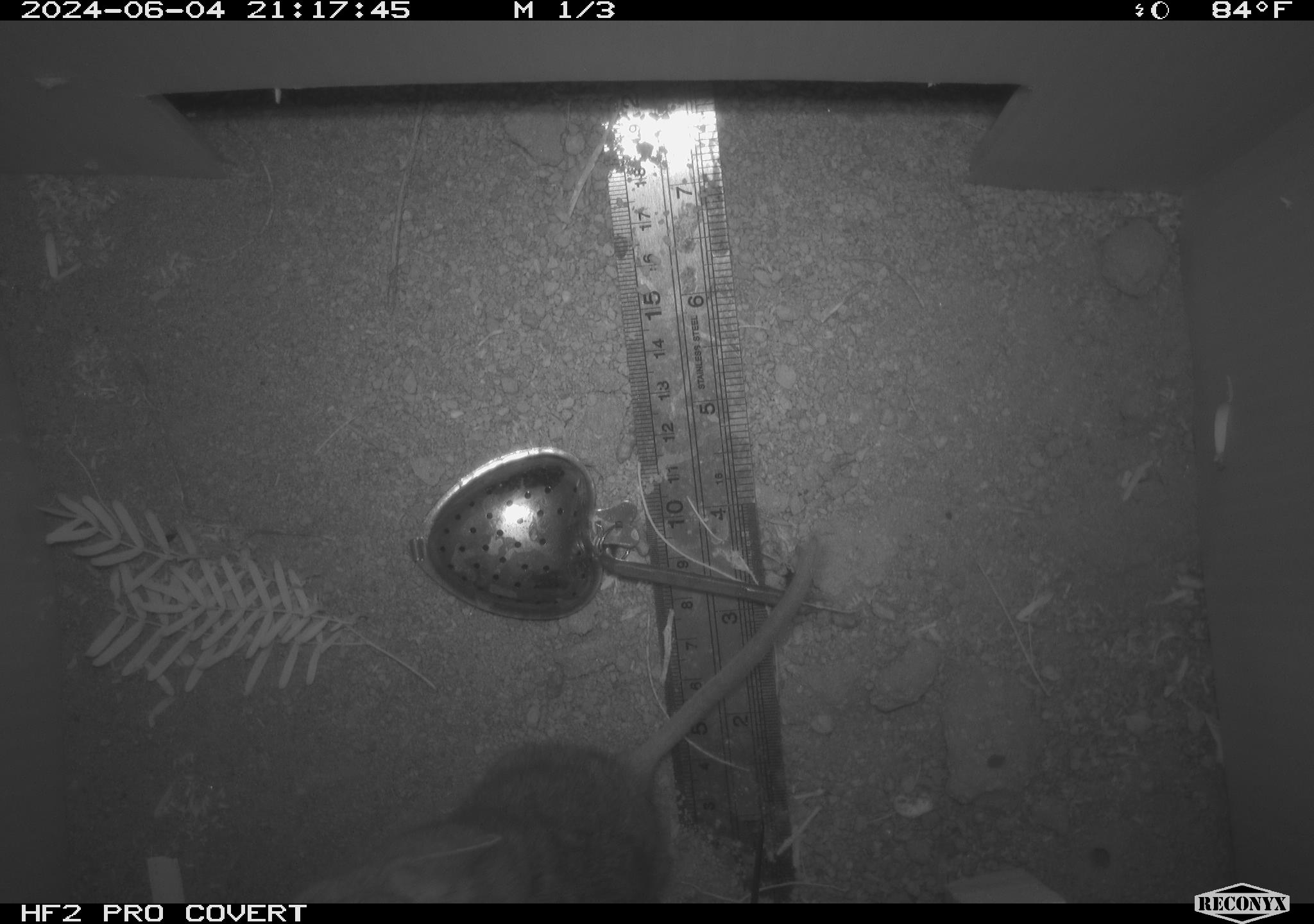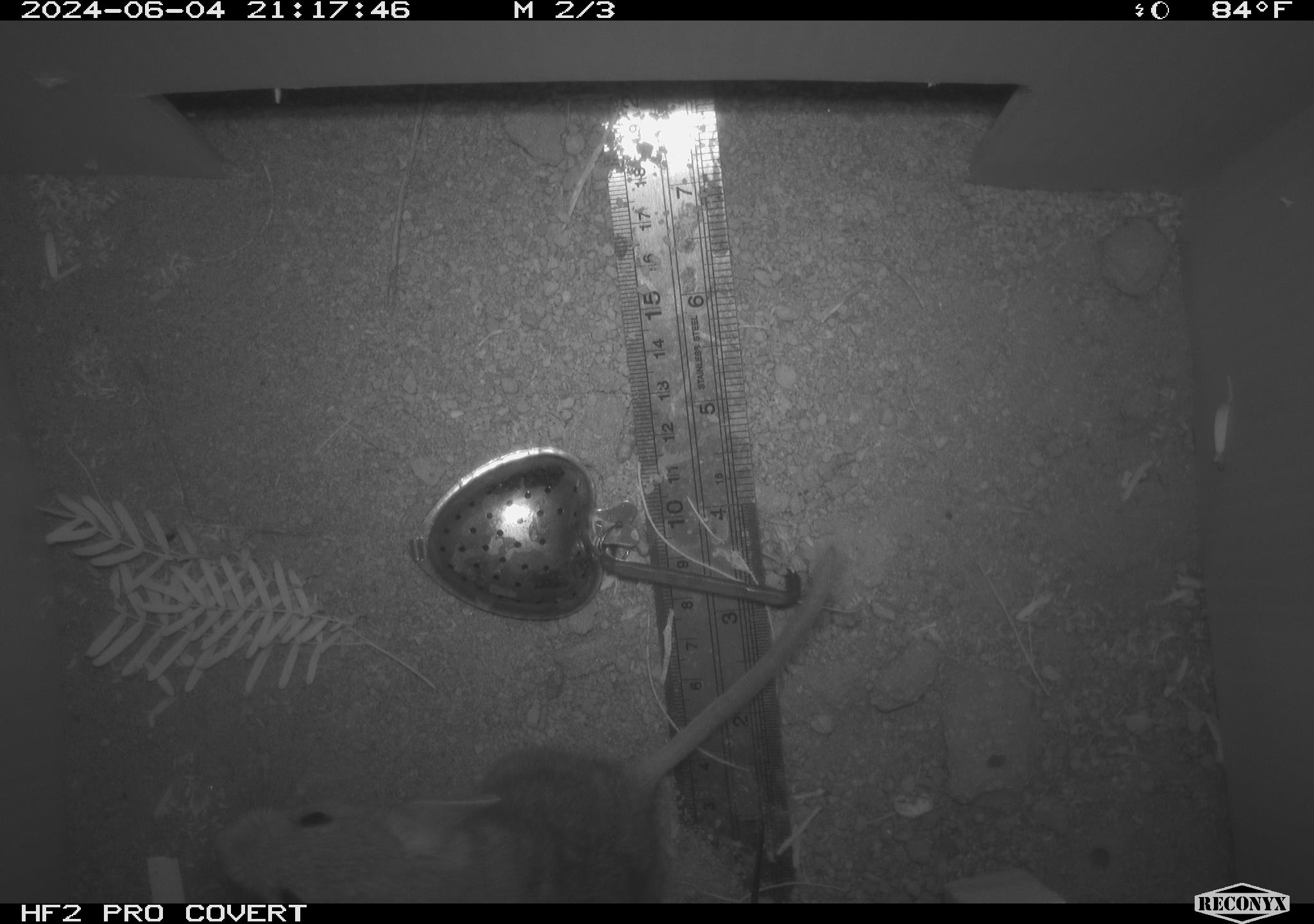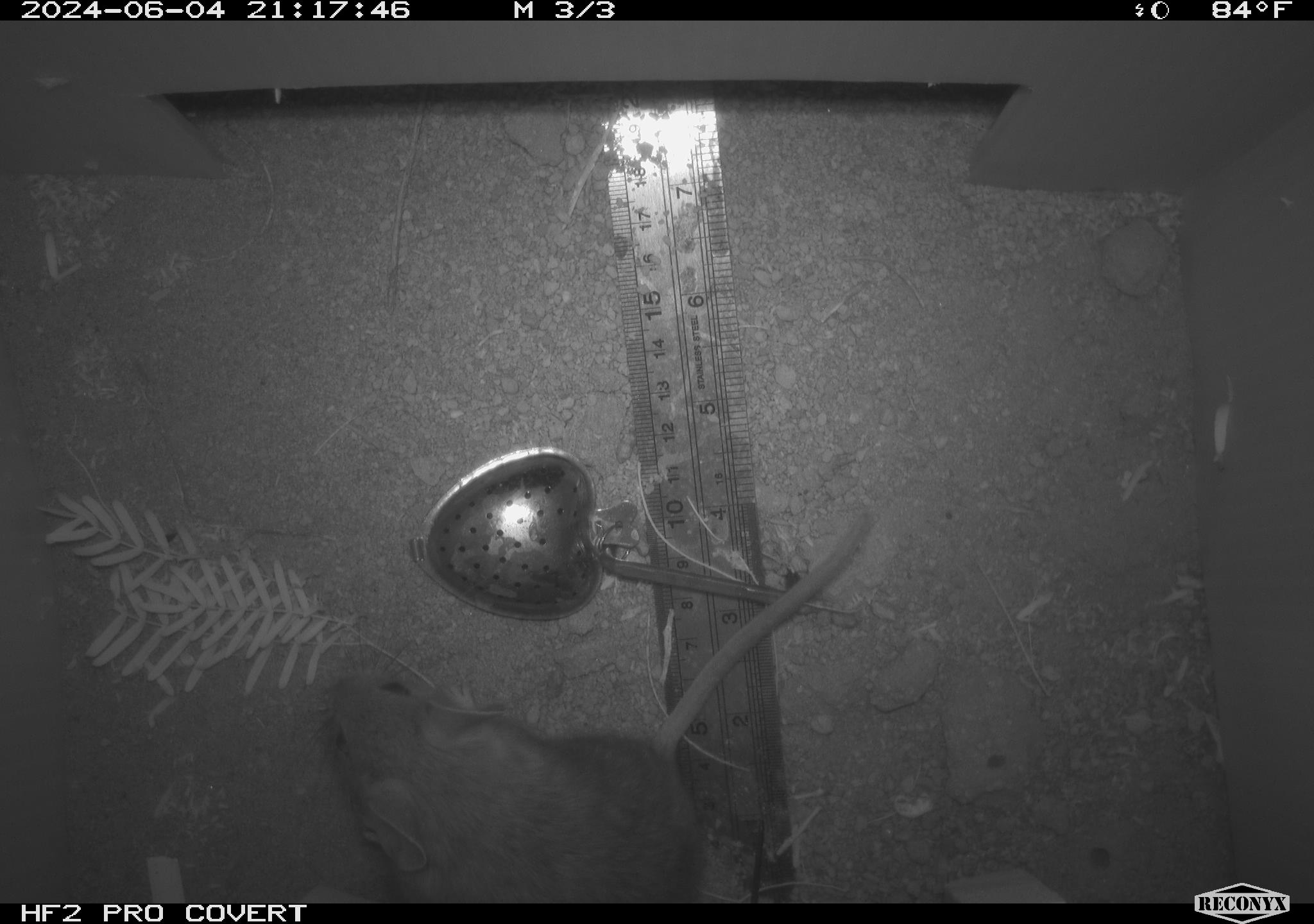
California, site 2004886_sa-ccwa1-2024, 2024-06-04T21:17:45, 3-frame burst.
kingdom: Animalia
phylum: Chordata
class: Mammalia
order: Rodentia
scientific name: Rodentia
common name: woodrat or rat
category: woodrat or rat species